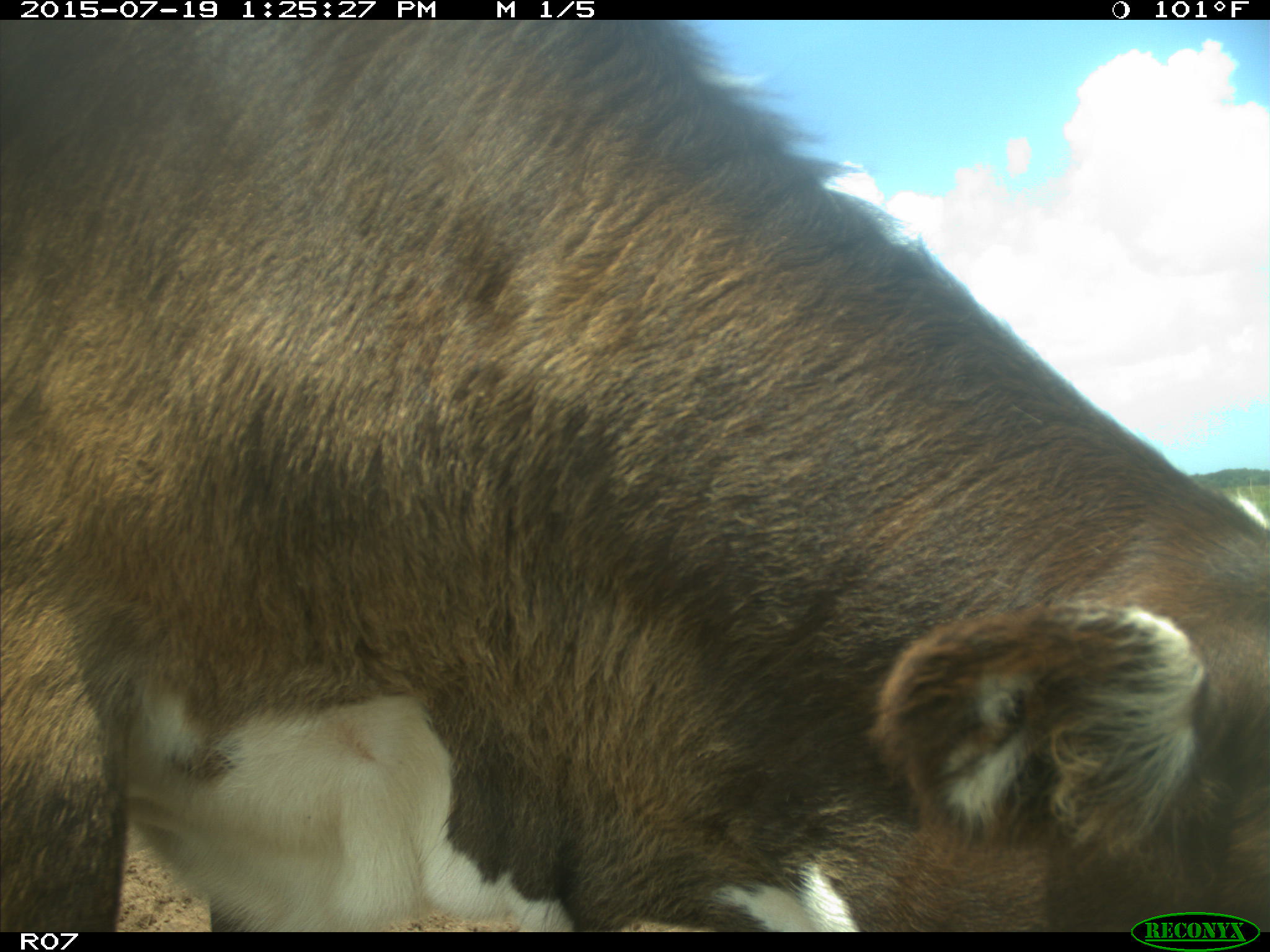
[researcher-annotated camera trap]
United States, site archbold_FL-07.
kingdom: Animalia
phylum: Chordata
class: Mammalia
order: Artiodactyla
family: Bovidae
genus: Bos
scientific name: Bos taurus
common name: domestic cow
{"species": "Bos taurus (domestic cow)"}